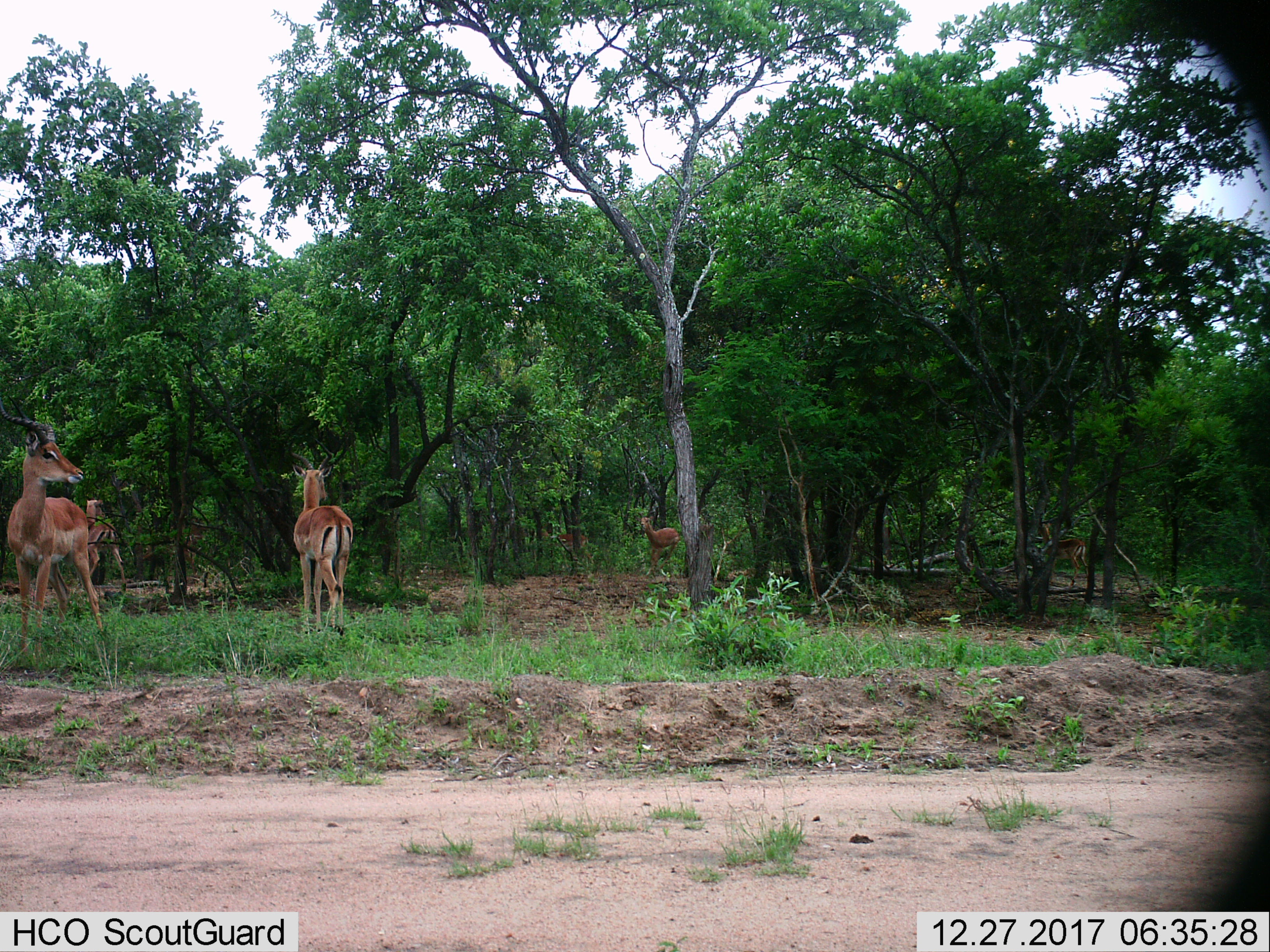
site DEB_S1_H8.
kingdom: Animalia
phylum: Chordata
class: Mammalia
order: Artiodactyla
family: Bovidae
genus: Aepyceros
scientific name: Aepyceros melampus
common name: impala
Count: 6.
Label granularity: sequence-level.